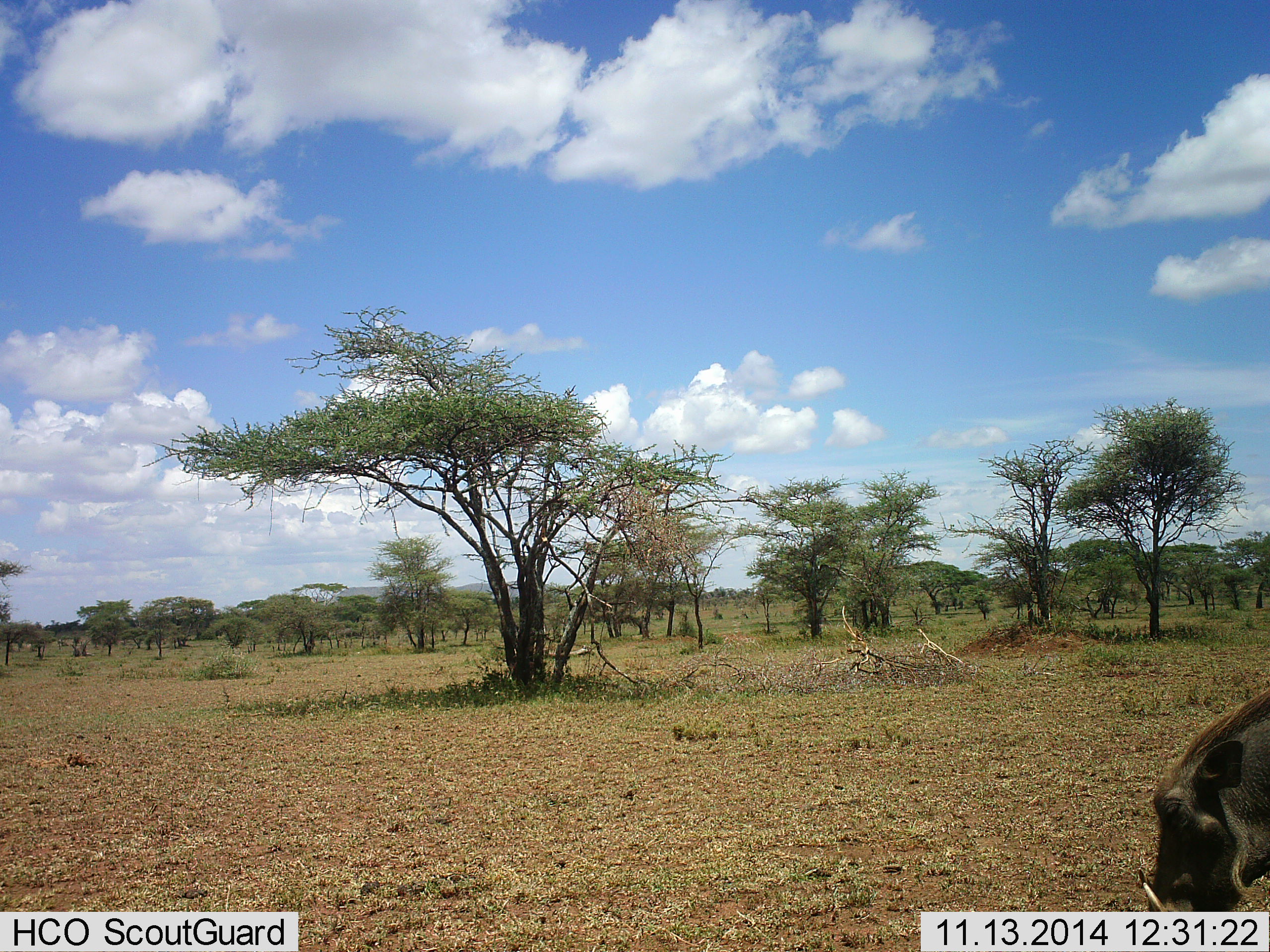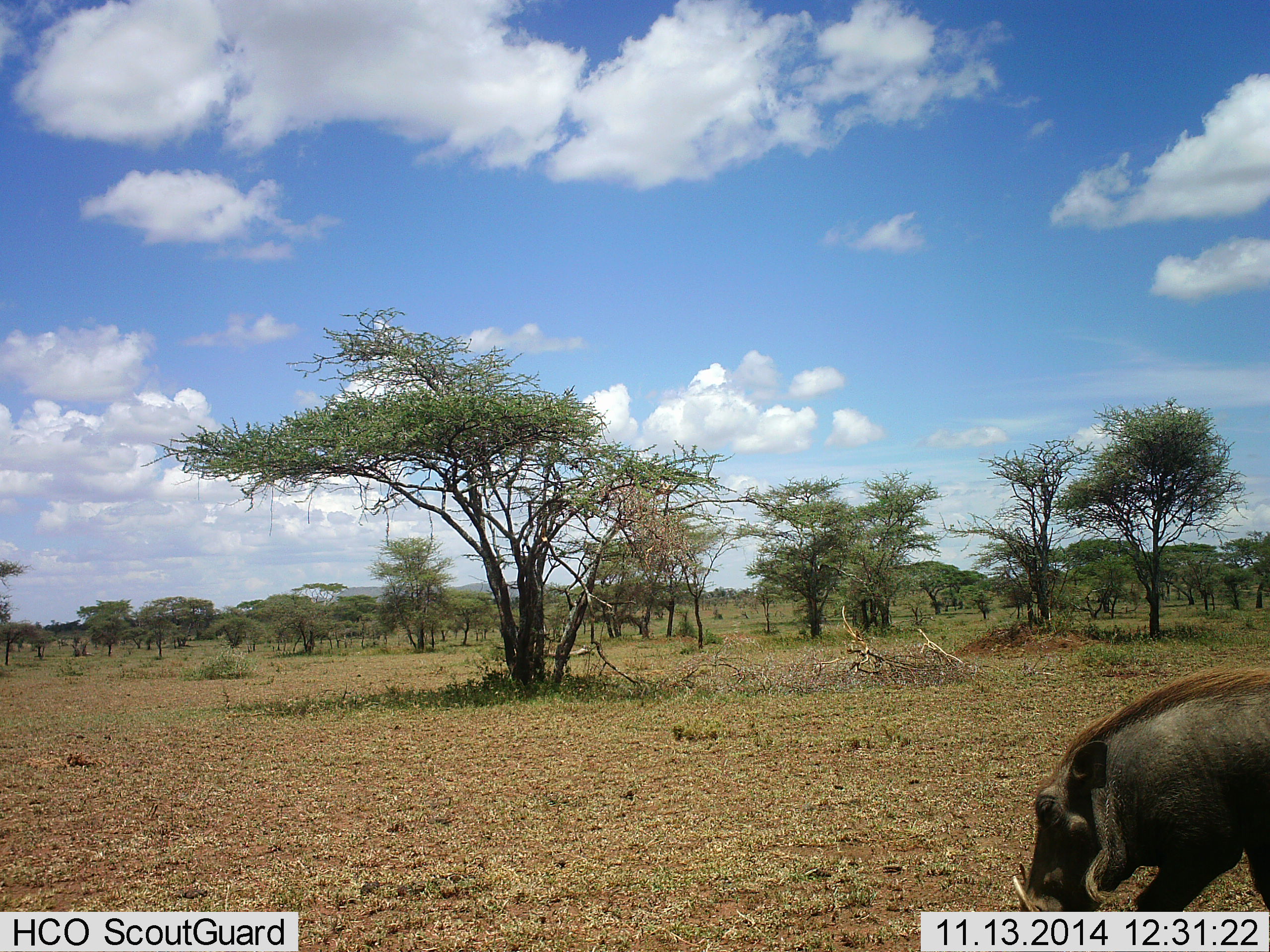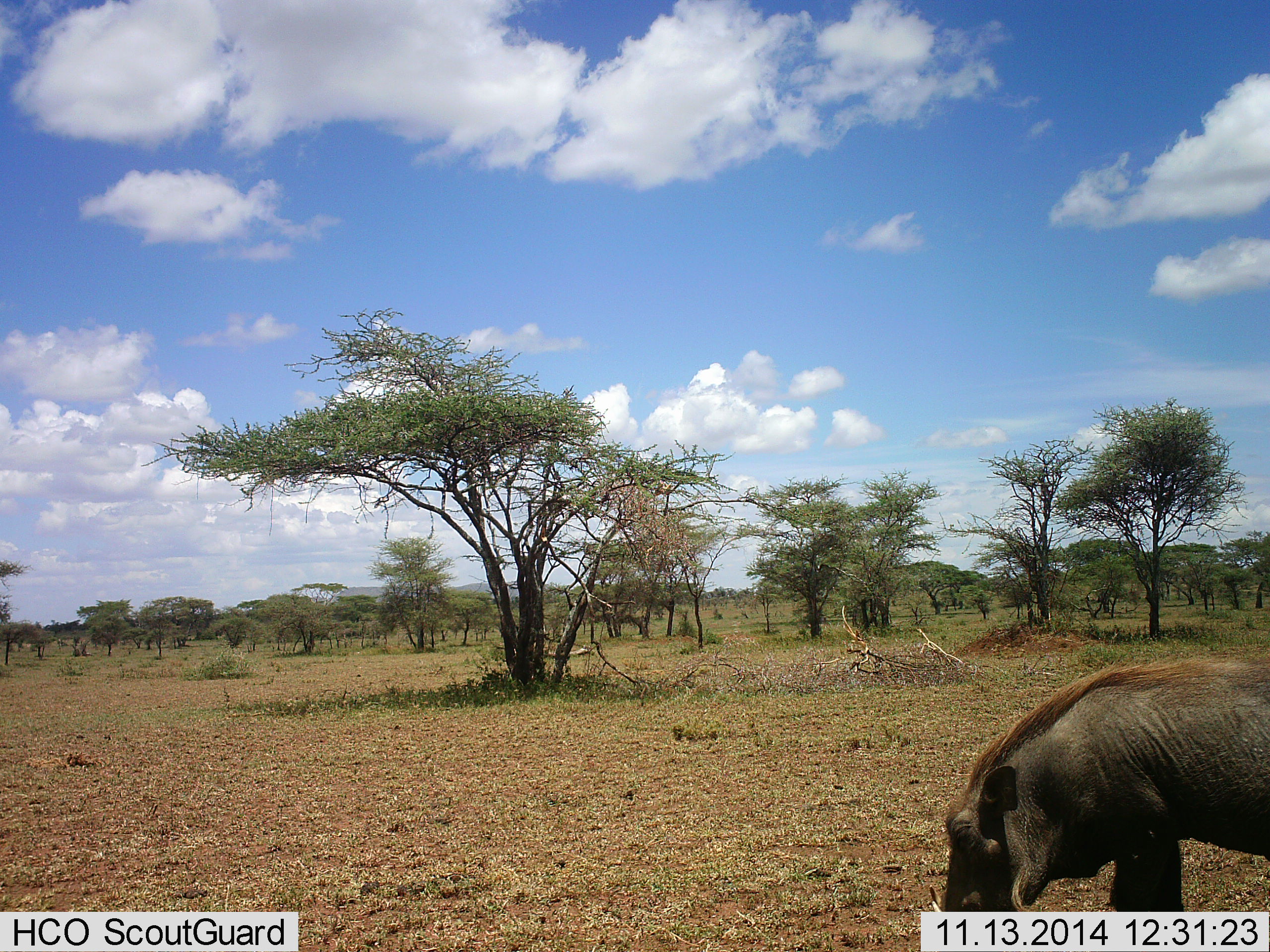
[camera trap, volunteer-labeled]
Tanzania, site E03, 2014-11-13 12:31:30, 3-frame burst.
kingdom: Animalia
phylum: Chordata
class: Mammalia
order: Artiodactyla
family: Suidae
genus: Phacochoerus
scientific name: Phacochoerus africanus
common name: warthog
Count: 1.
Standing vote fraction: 10%.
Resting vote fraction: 0%.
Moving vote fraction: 80%.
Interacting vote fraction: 0%.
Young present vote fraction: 0%.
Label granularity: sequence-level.